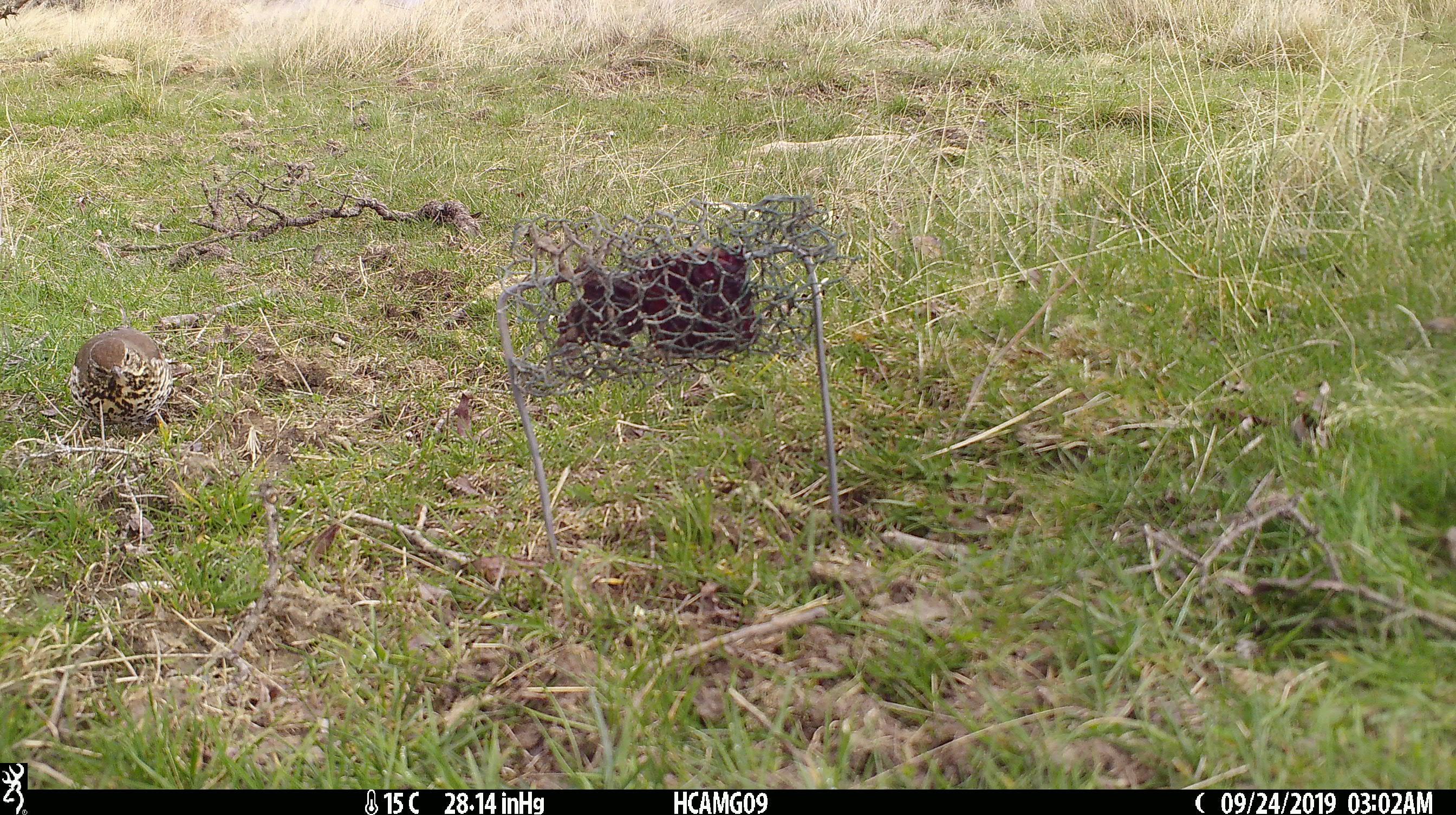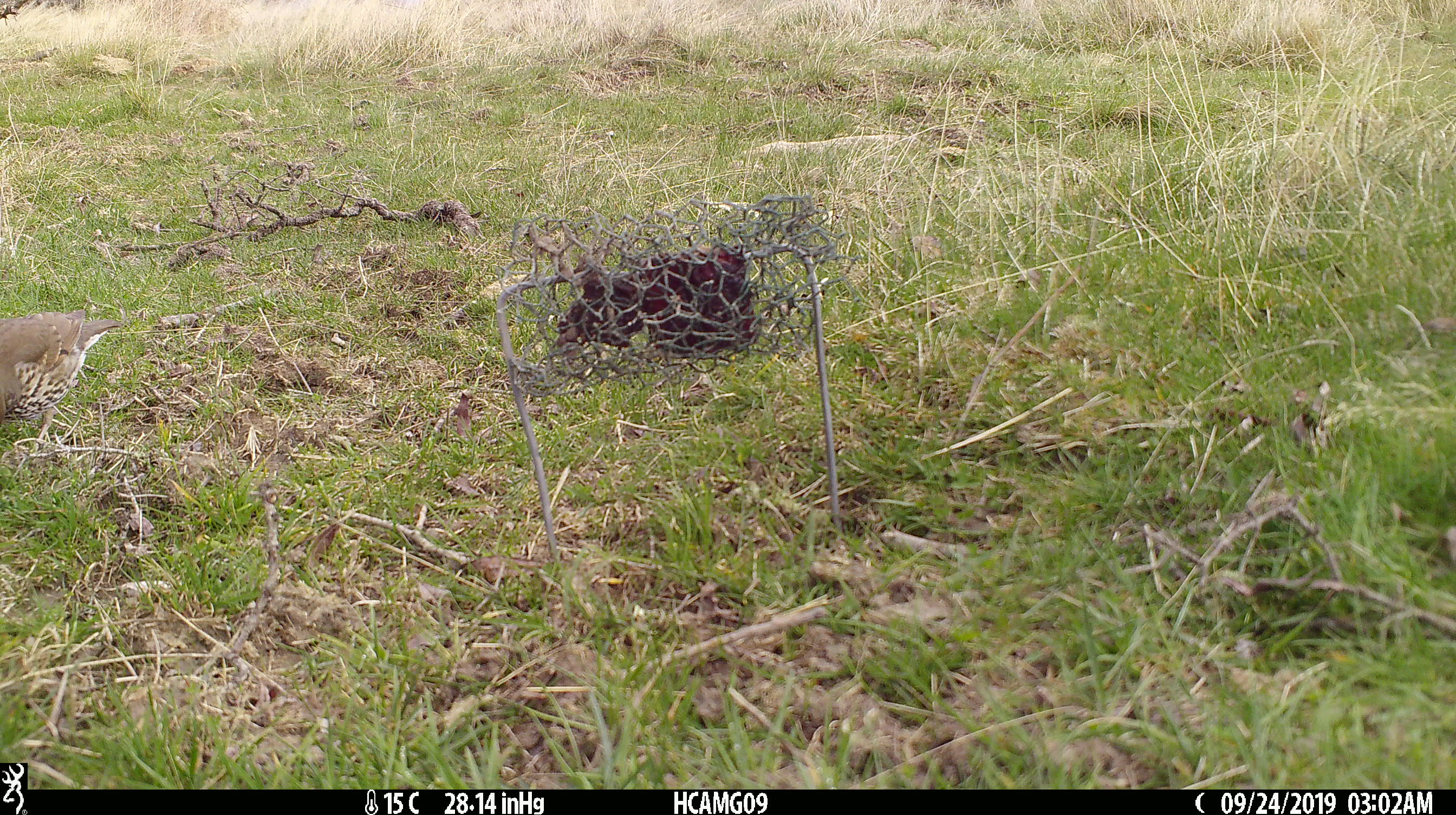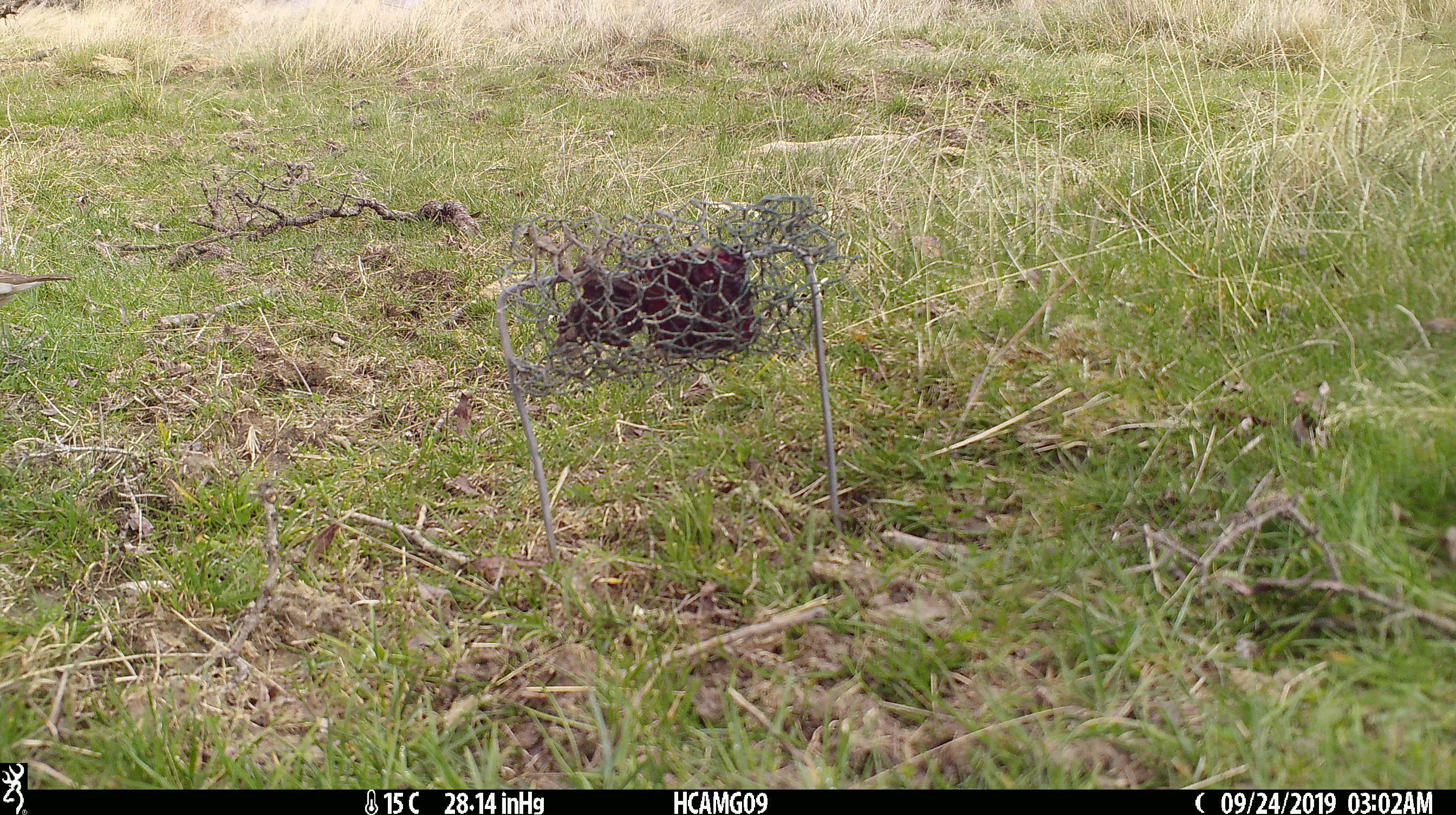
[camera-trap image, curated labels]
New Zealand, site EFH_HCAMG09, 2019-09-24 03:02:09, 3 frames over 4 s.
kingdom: Animalia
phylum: Chordata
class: Aves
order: Passeriformes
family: Turdidae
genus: Turdus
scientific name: Turdus philomelos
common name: song thrush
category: thrush